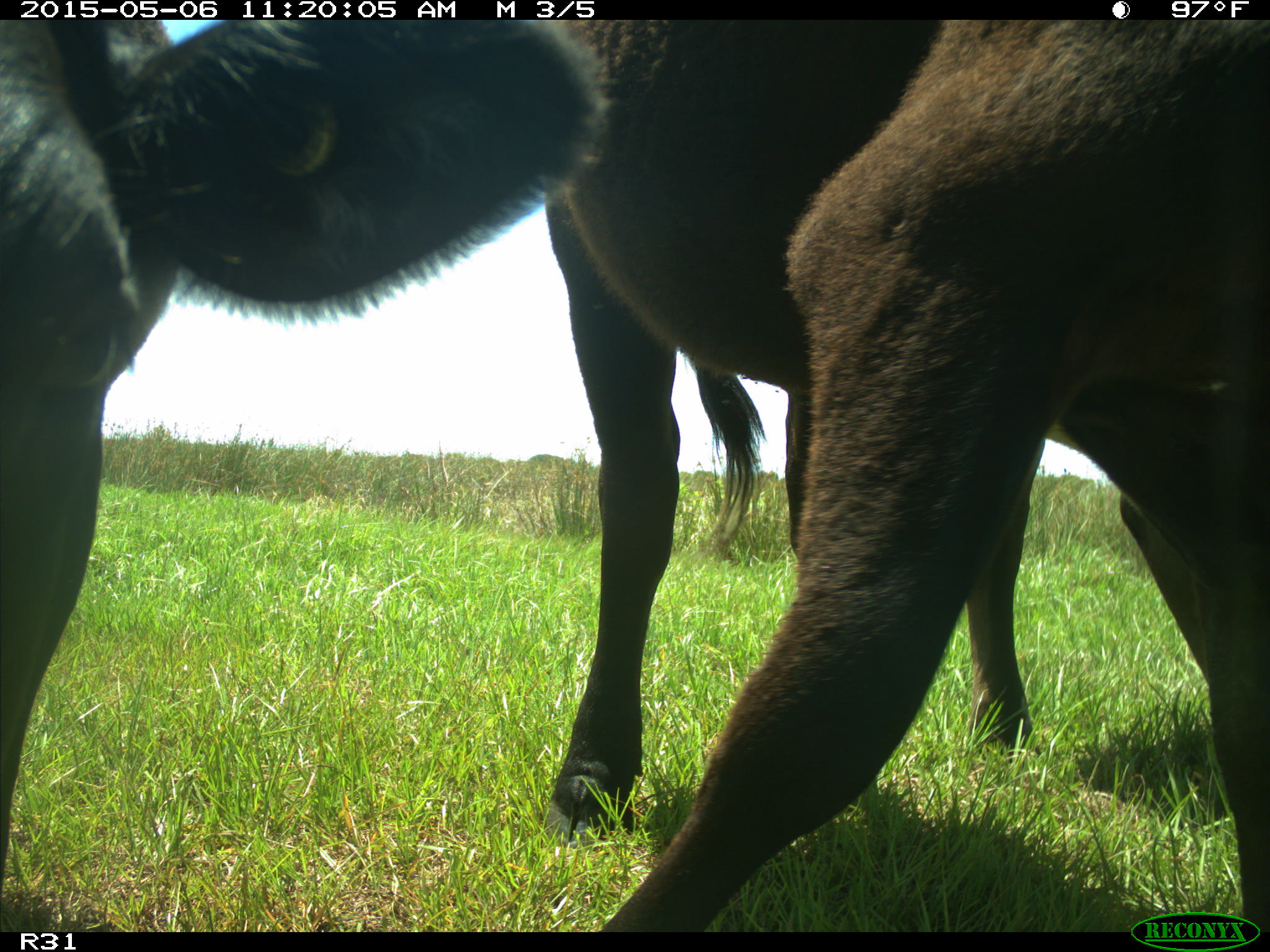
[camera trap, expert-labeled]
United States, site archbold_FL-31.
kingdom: Animalia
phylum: Chordata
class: Mammalia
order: Artiodactyla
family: Bovidae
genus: Bos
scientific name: Bos taurus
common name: domestic cow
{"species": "Bos taurus (domestic cow)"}